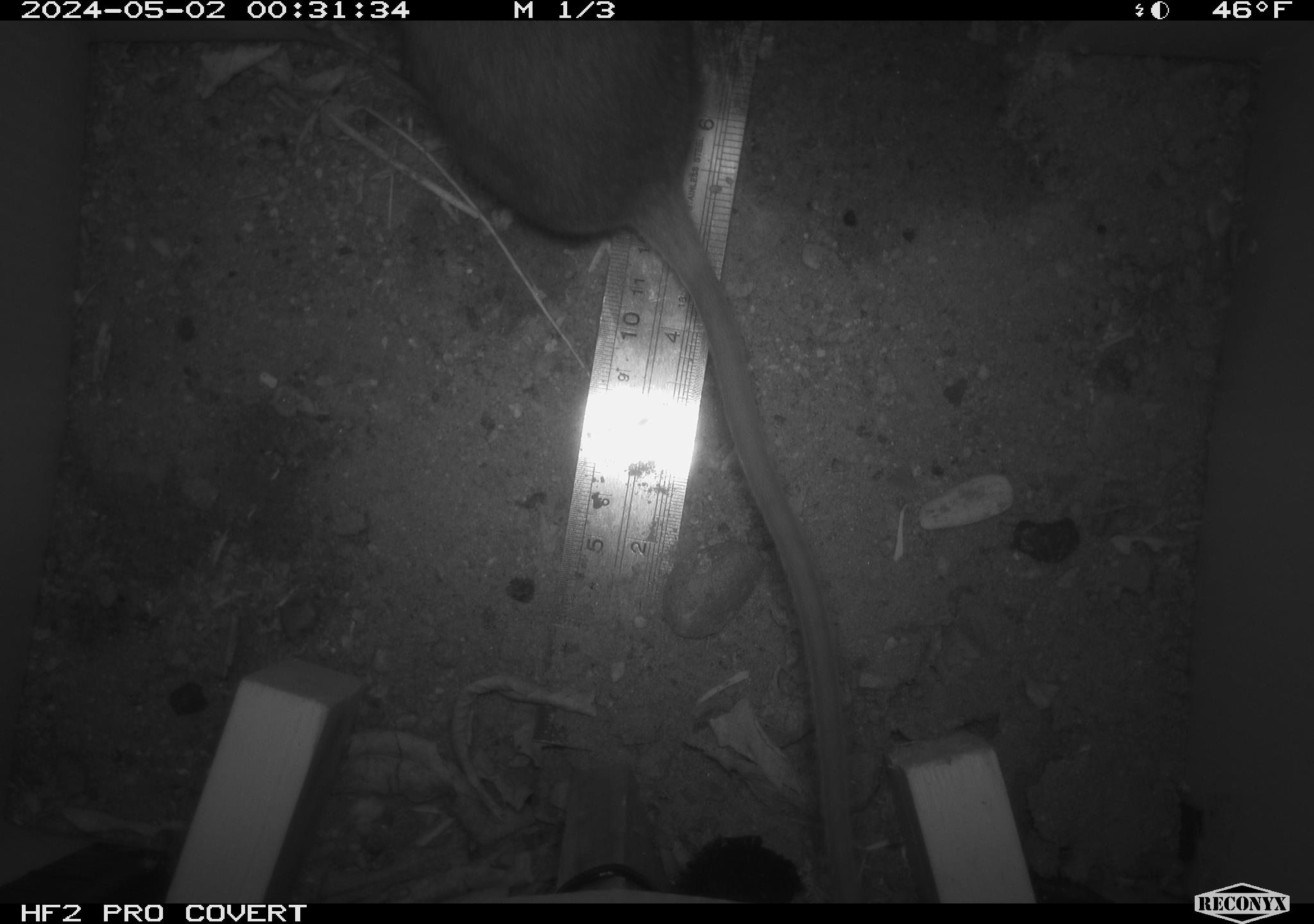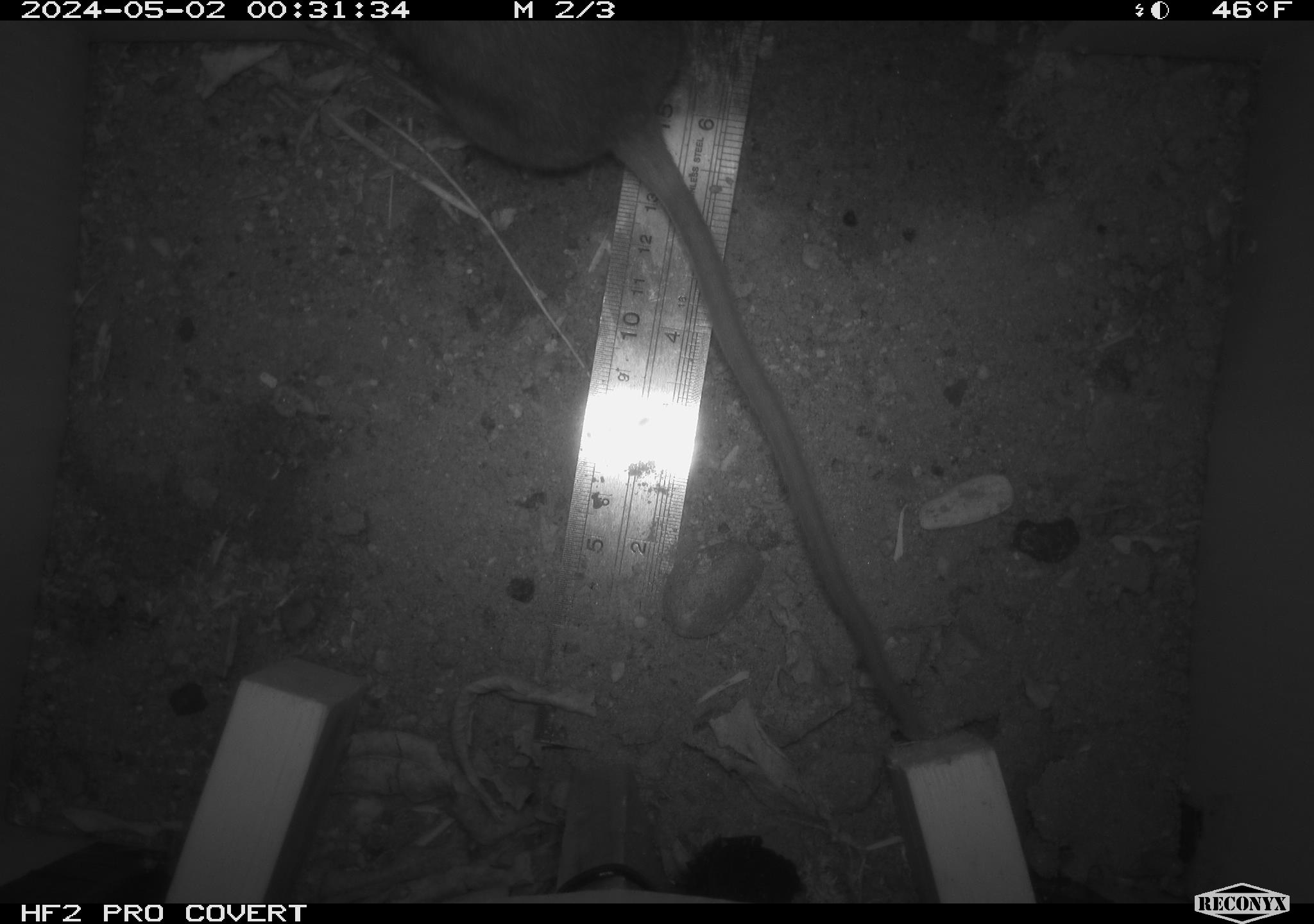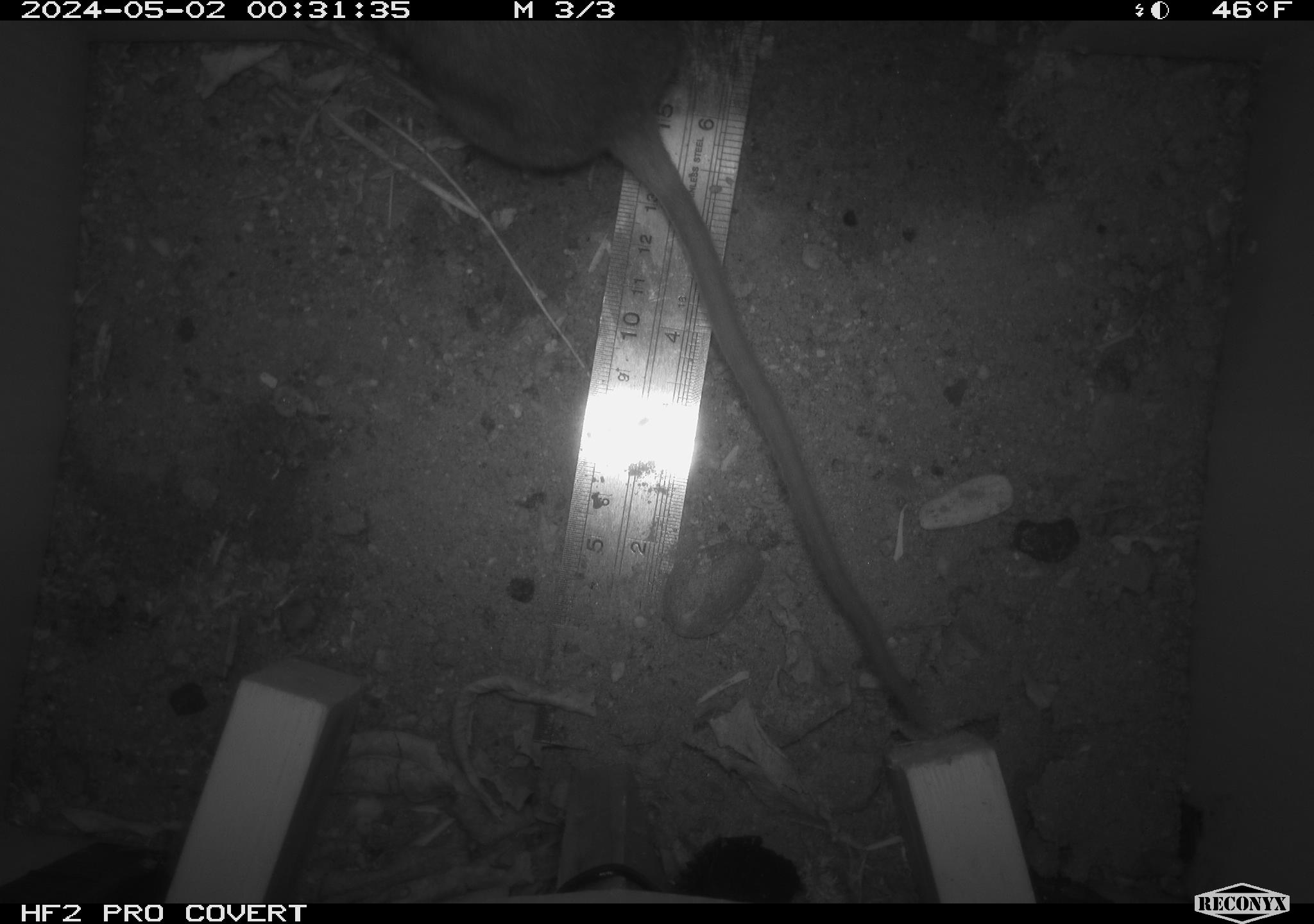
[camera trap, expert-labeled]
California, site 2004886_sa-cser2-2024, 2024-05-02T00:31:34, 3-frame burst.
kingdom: Animalia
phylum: Chordata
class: Mammalia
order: Rodentia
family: Muridae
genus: Rattus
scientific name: Rattus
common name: rat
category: rattus species